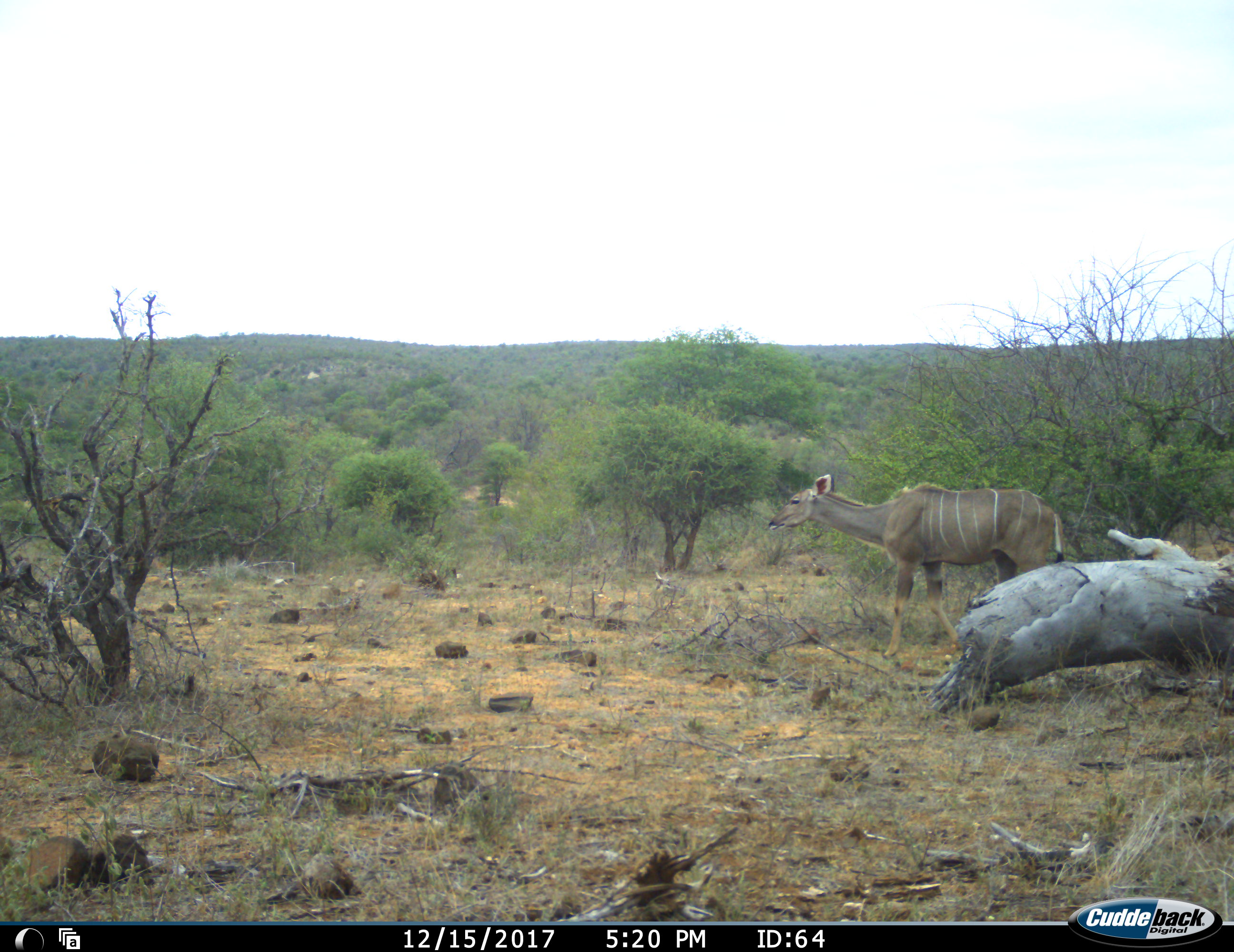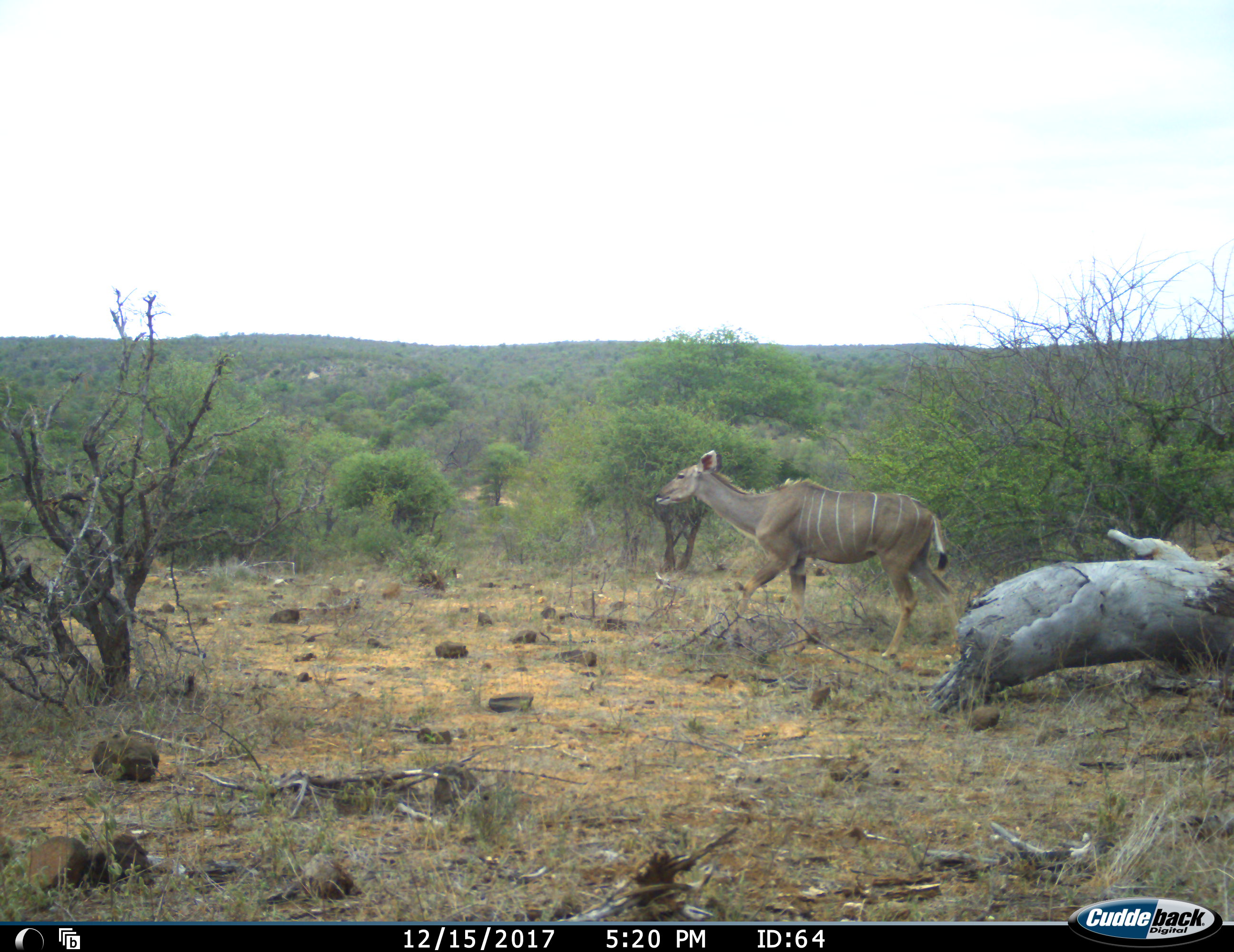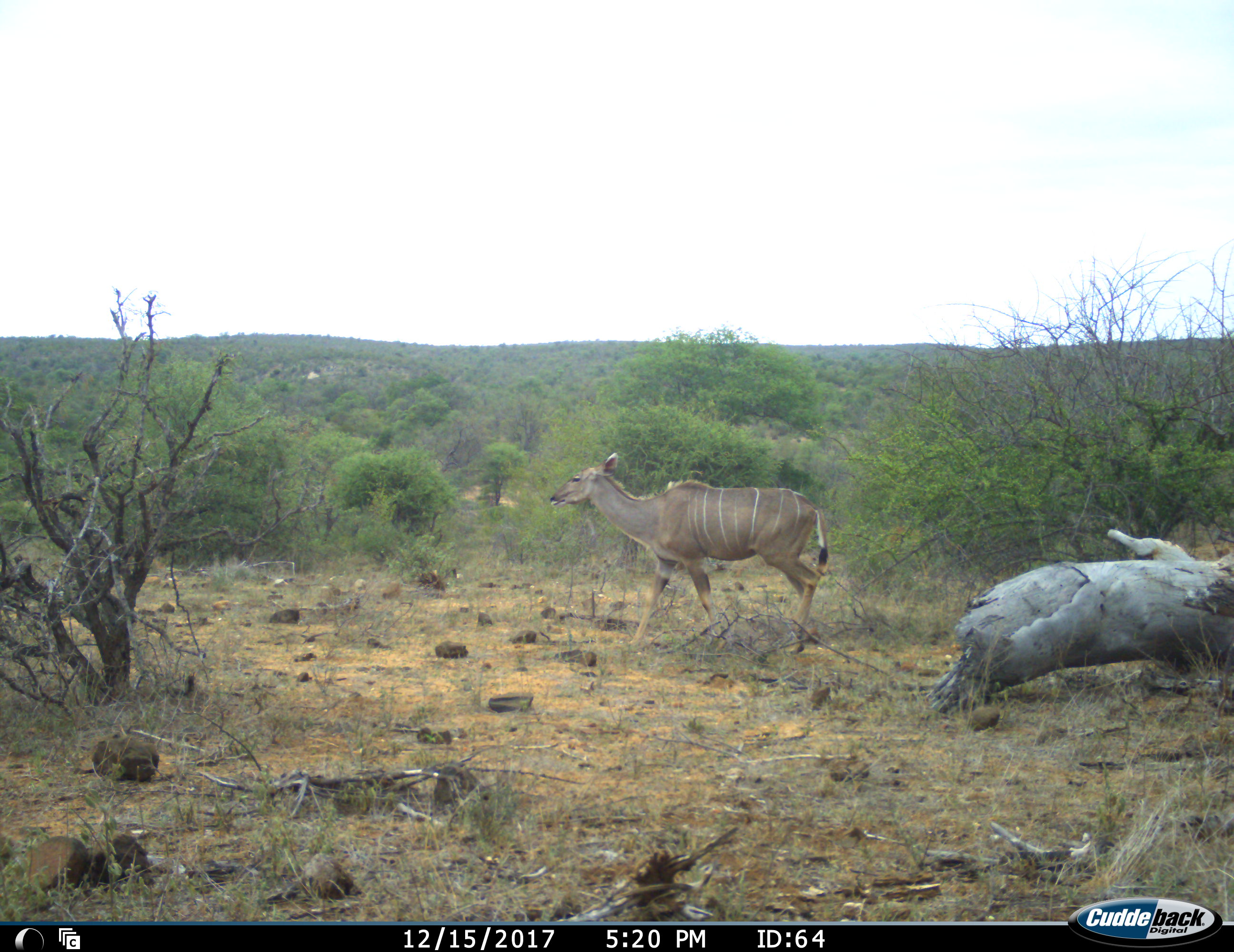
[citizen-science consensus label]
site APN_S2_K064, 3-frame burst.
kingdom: Animalia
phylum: Chordata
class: Mammalia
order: Artiodactyla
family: Bovidae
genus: Tragelaphus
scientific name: Tragelaphus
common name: kudu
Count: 1.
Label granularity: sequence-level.